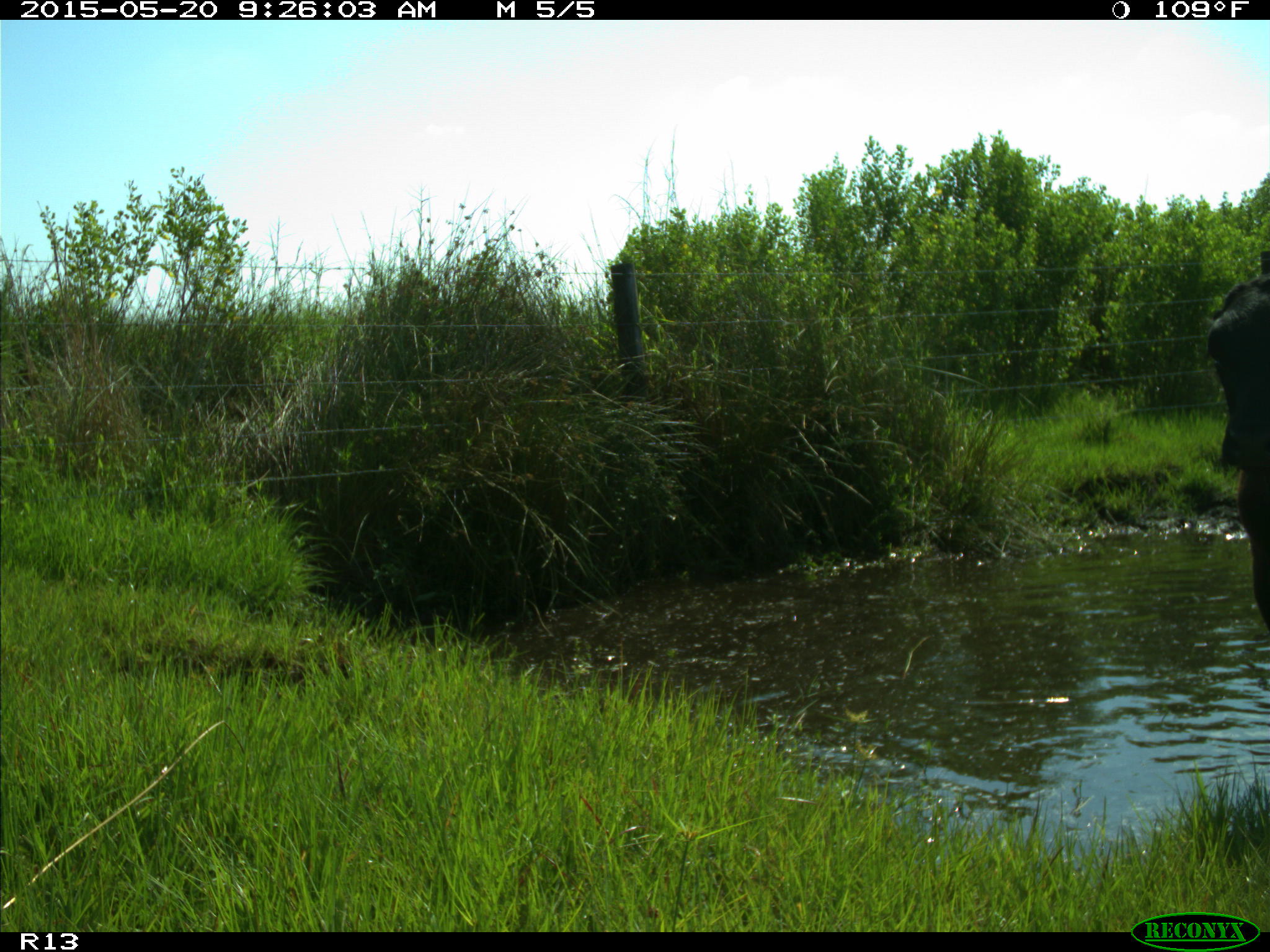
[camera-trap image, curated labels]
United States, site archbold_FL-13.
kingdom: Animalia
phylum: Chordata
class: Mammalia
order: Artiodactyla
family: Bovidae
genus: Bos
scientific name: Bos taurus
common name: domestic cow